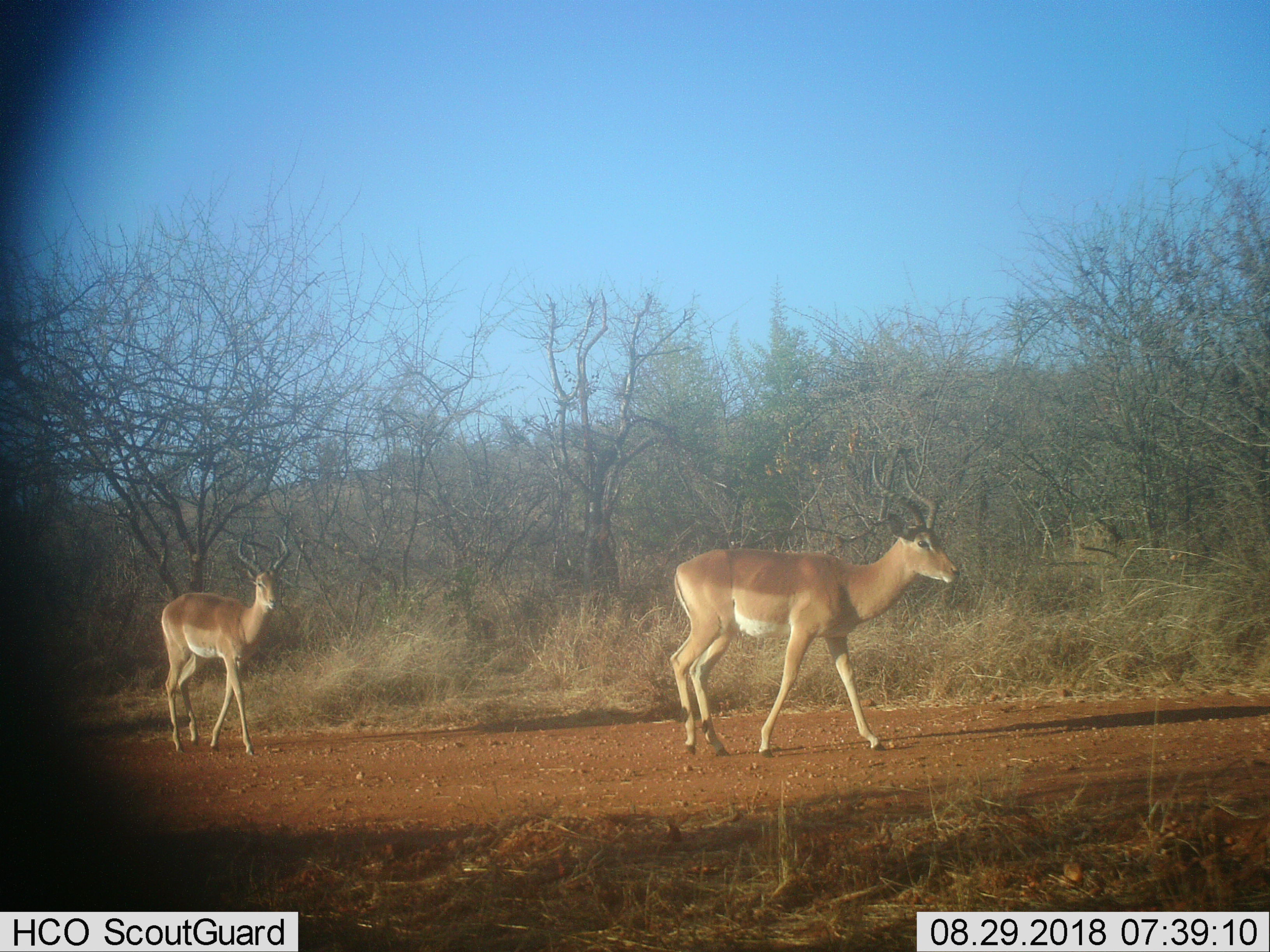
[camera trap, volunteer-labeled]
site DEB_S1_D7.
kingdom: Animalia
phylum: Chordata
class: Mammalia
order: Artiodactyla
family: Bovidae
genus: Aepyceros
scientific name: Aepyceros melampus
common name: impala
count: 2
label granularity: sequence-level